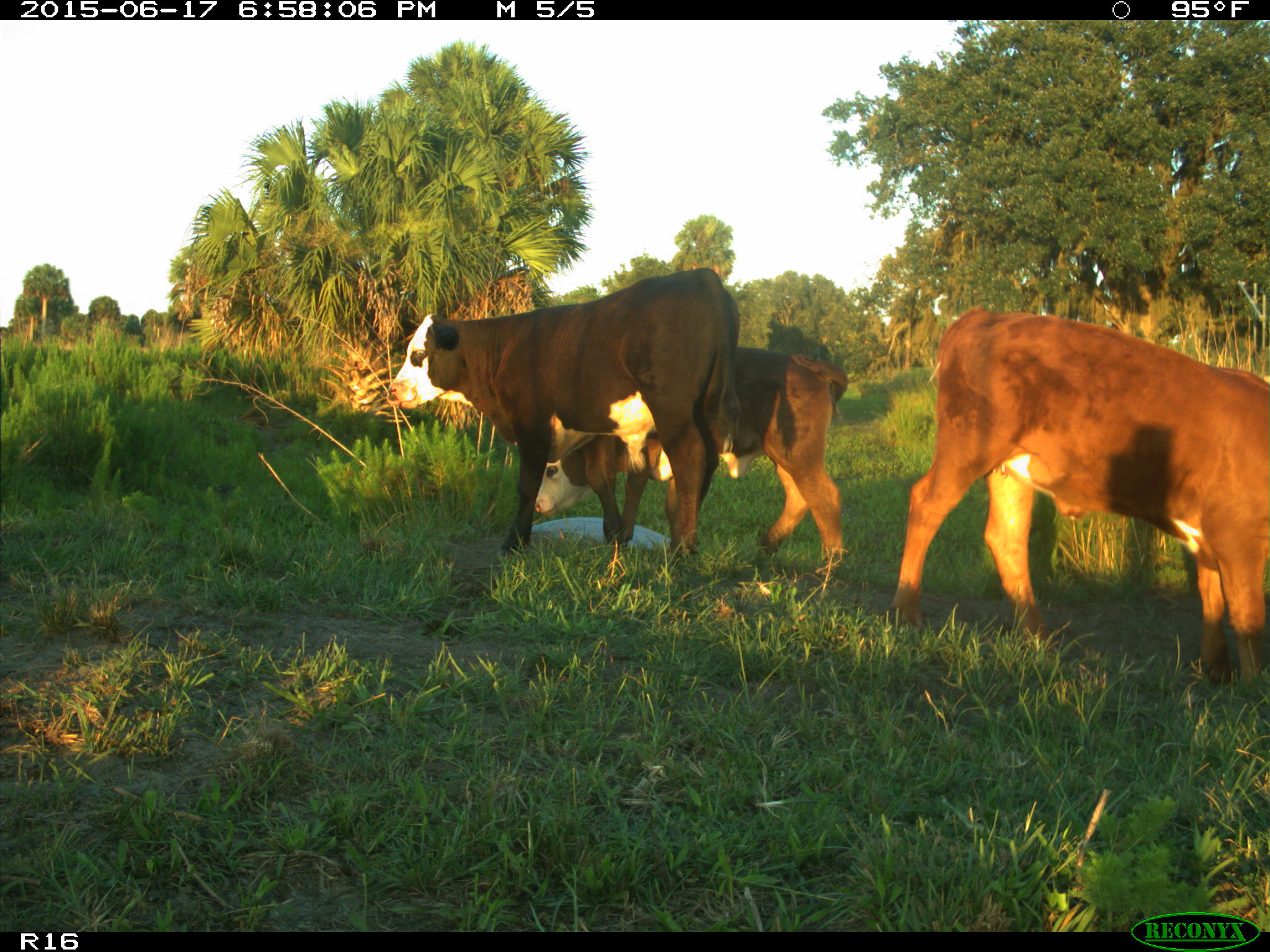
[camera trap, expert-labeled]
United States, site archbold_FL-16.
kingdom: Animalia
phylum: Chordata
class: Mammalia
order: Artiodactyla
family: Bovidae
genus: Bos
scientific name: Bos taurus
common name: domestic cow